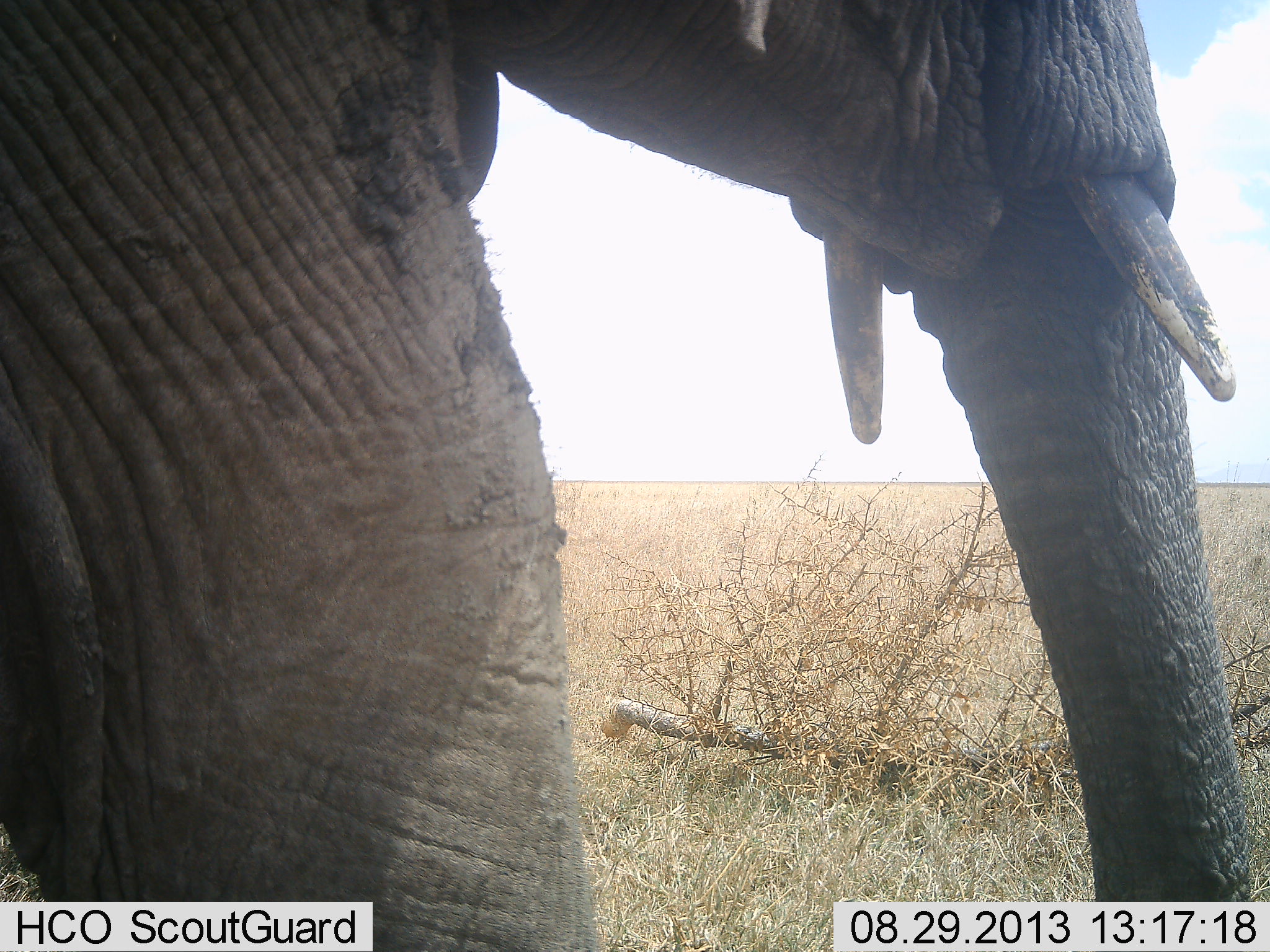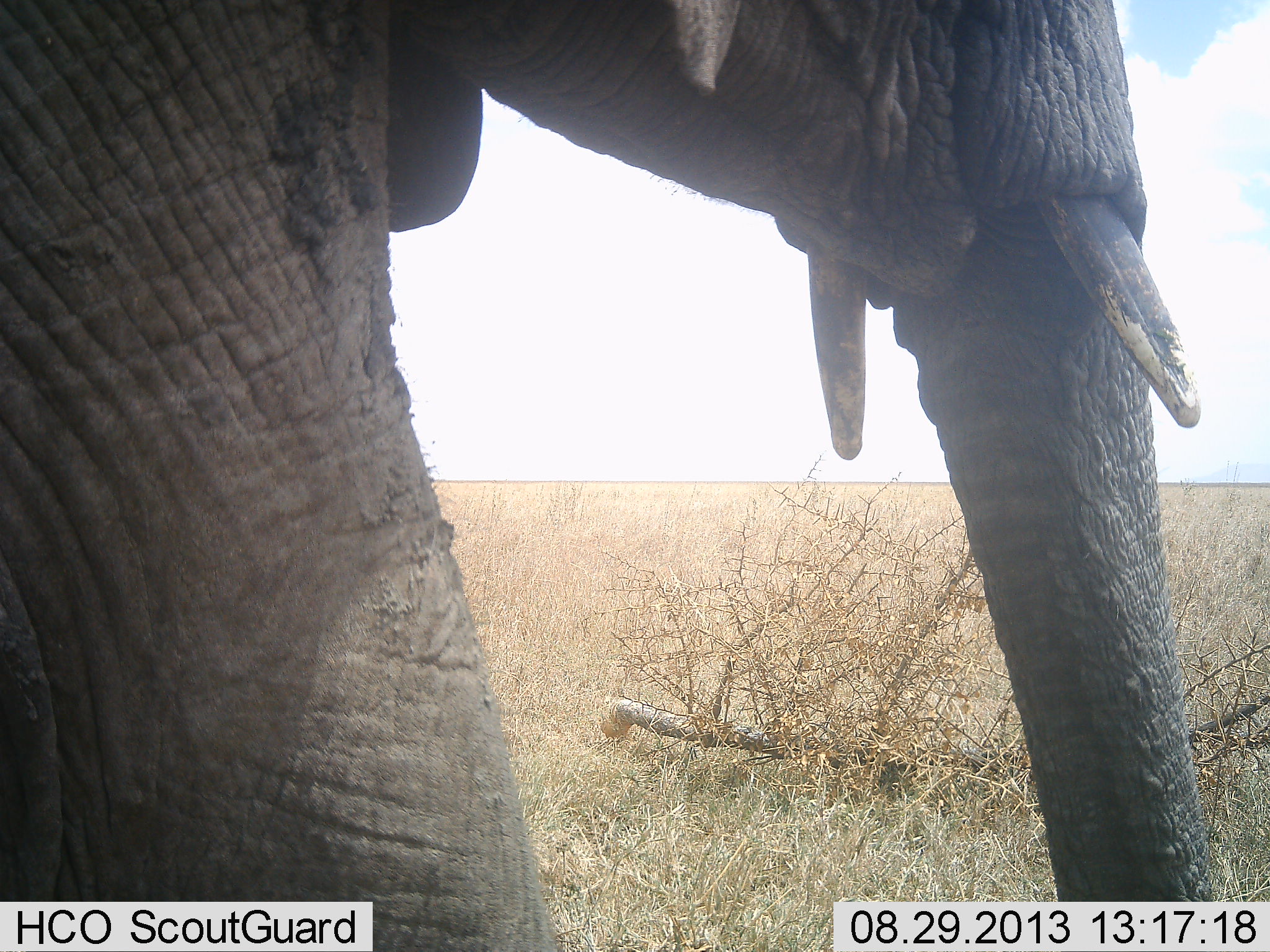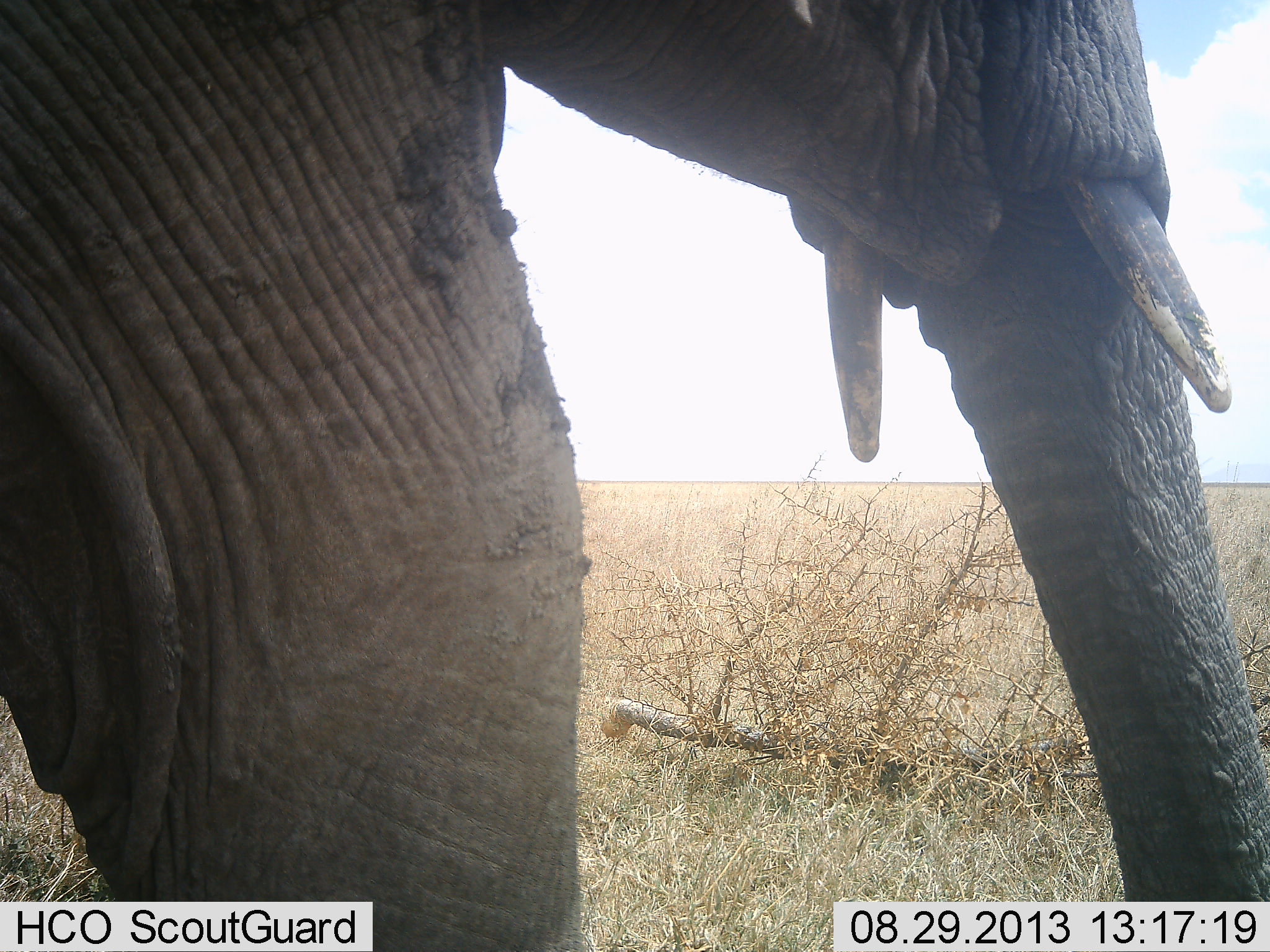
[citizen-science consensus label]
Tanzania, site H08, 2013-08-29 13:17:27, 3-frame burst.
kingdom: Animalia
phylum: Chordata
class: Mammalia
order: Proboscidea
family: Elephantidae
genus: Loxodonta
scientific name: Loxodonta africana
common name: african bush elephant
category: elephant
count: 1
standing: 67%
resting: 0%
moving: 37%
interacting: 0%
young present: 0%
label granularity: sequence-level